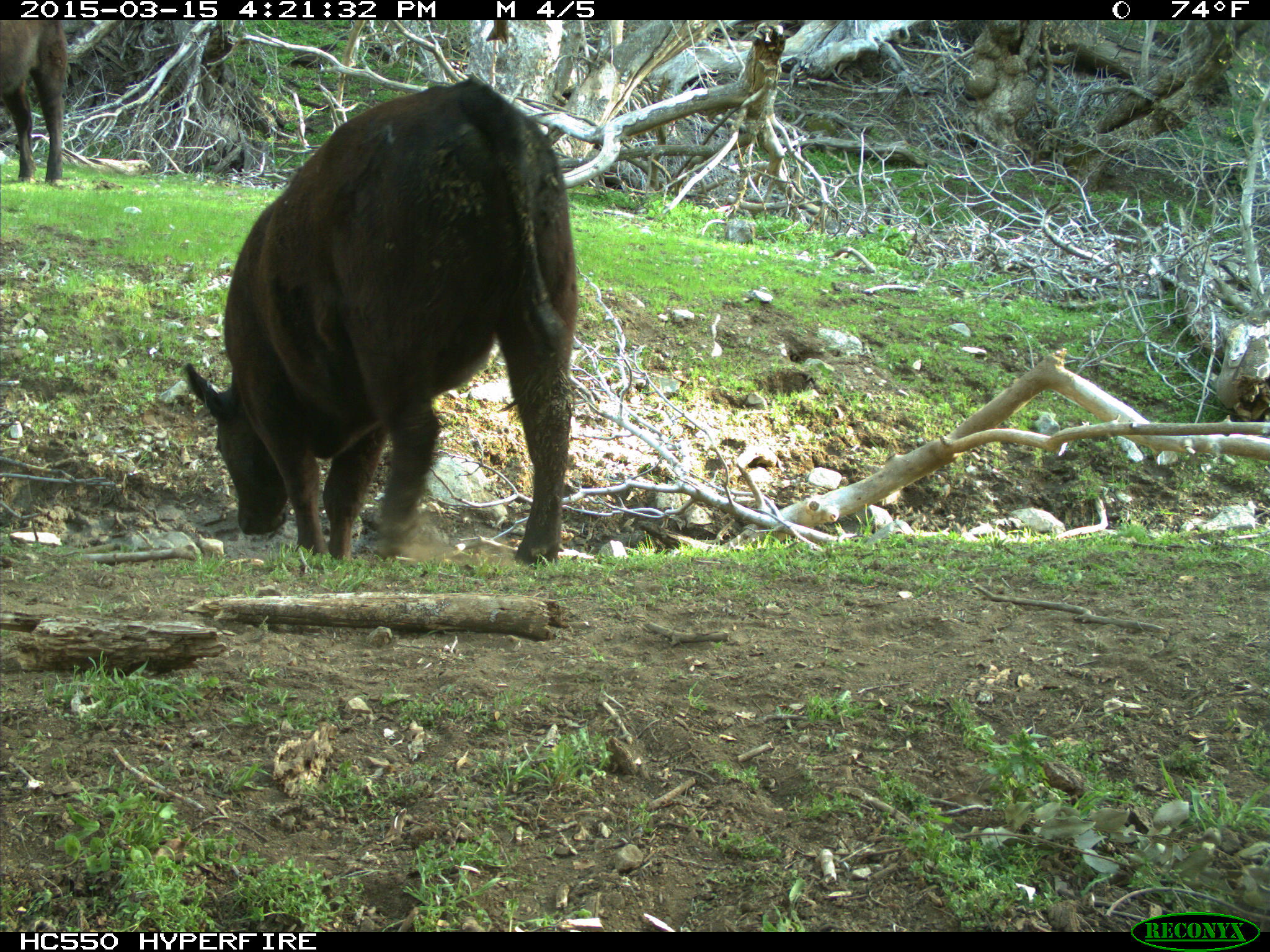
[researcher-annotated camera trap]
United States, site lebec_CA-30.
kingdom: Animalia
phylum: Chordata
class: Mammalia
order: Artiodactyla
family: Bovidae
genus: Bos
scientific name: Bos taurus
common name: domestic cow